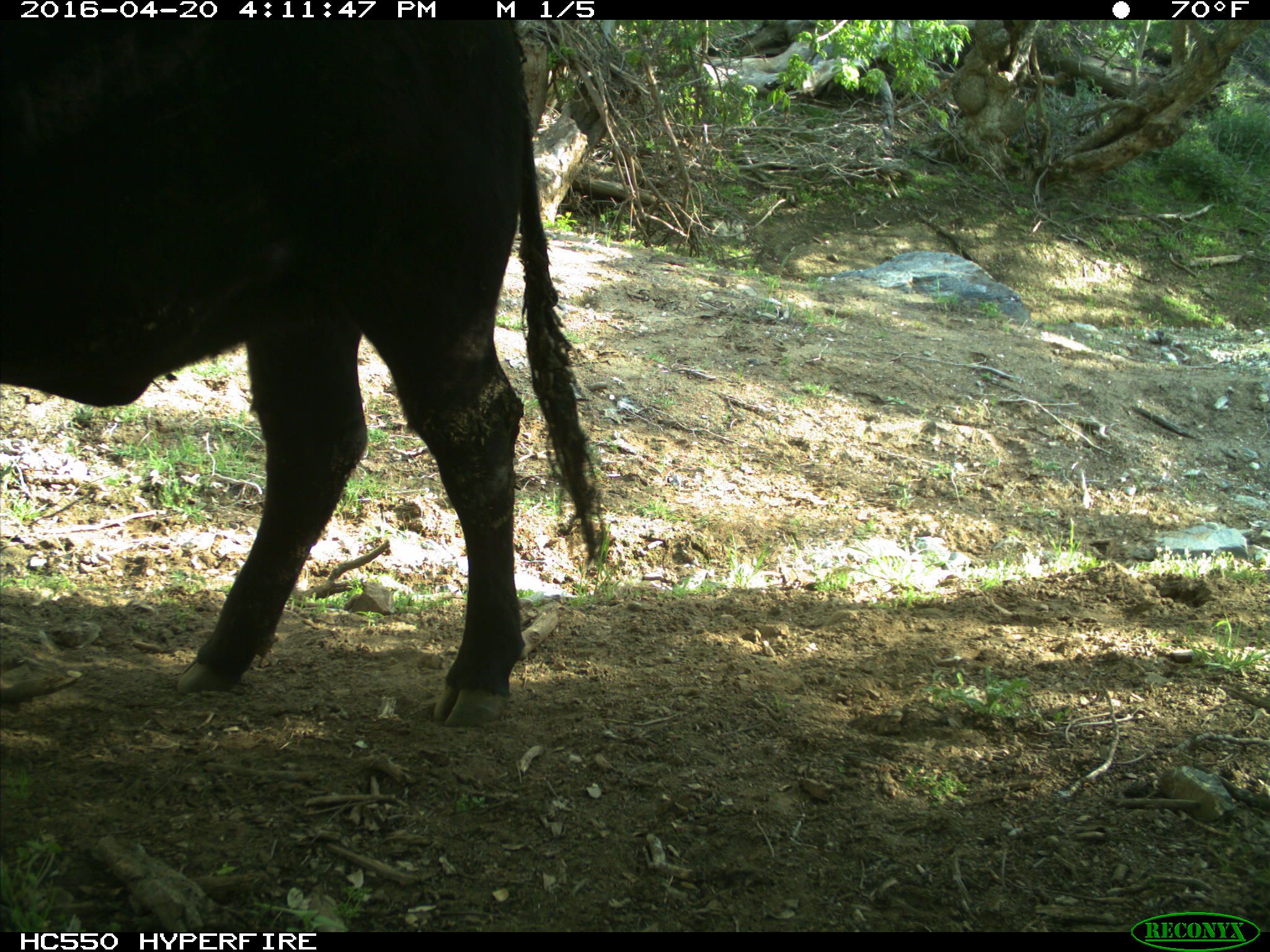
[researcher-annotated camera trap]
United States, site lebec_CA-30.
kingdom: Animalia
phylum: Chordata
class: Mammalia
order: Artiodactyla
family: Bovidae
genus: Bos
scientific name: Bos taurus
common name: domestic cow